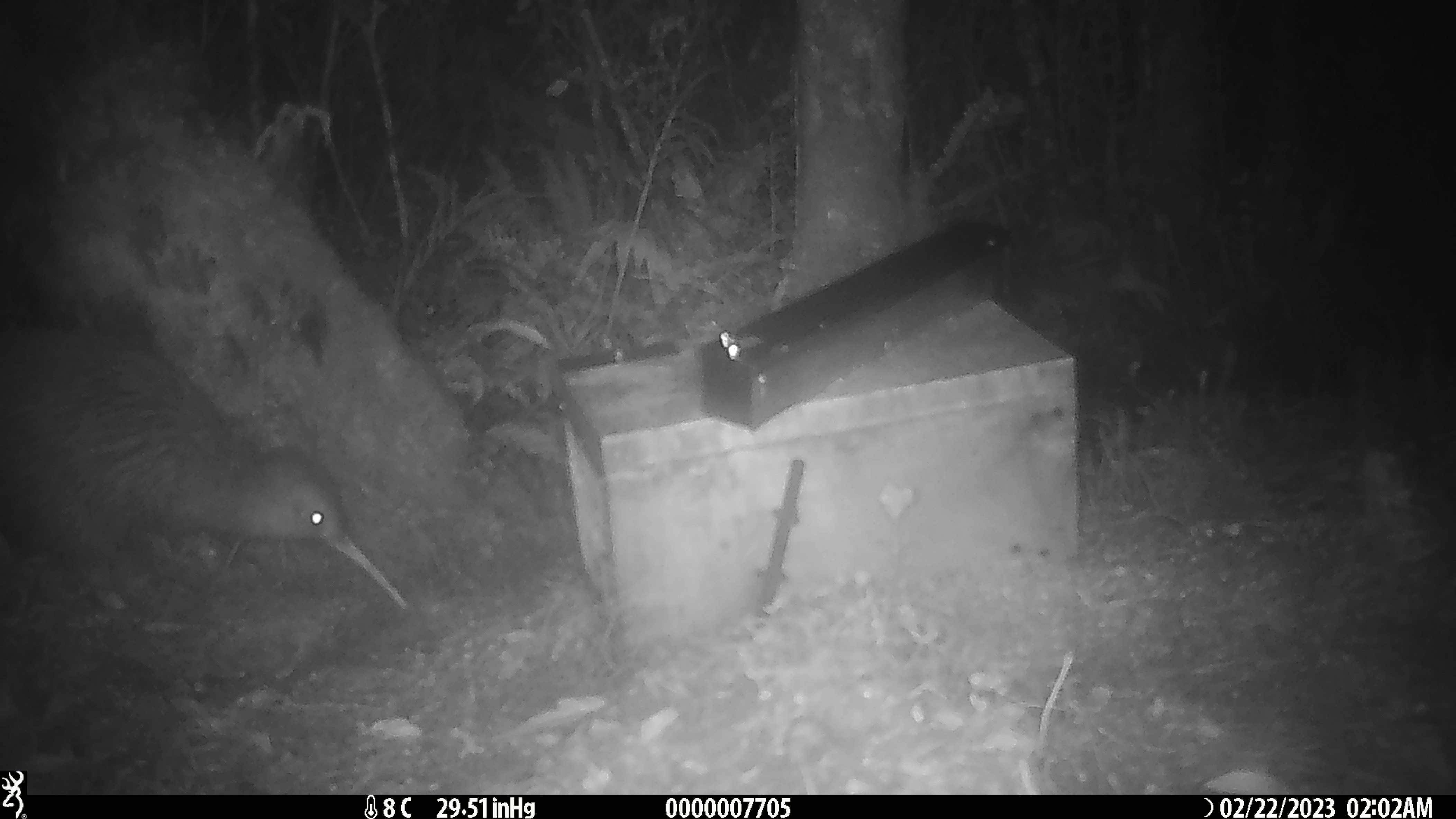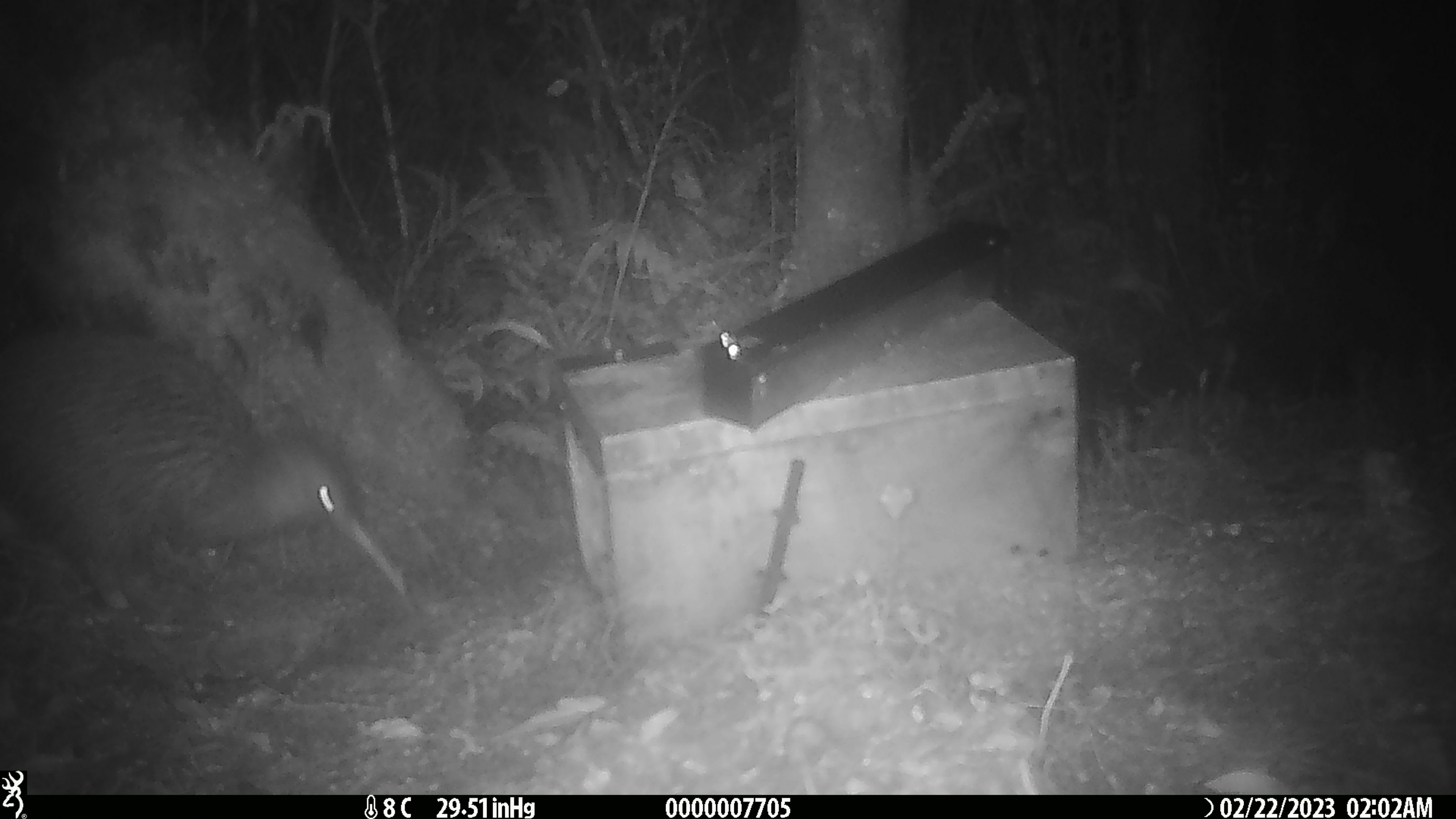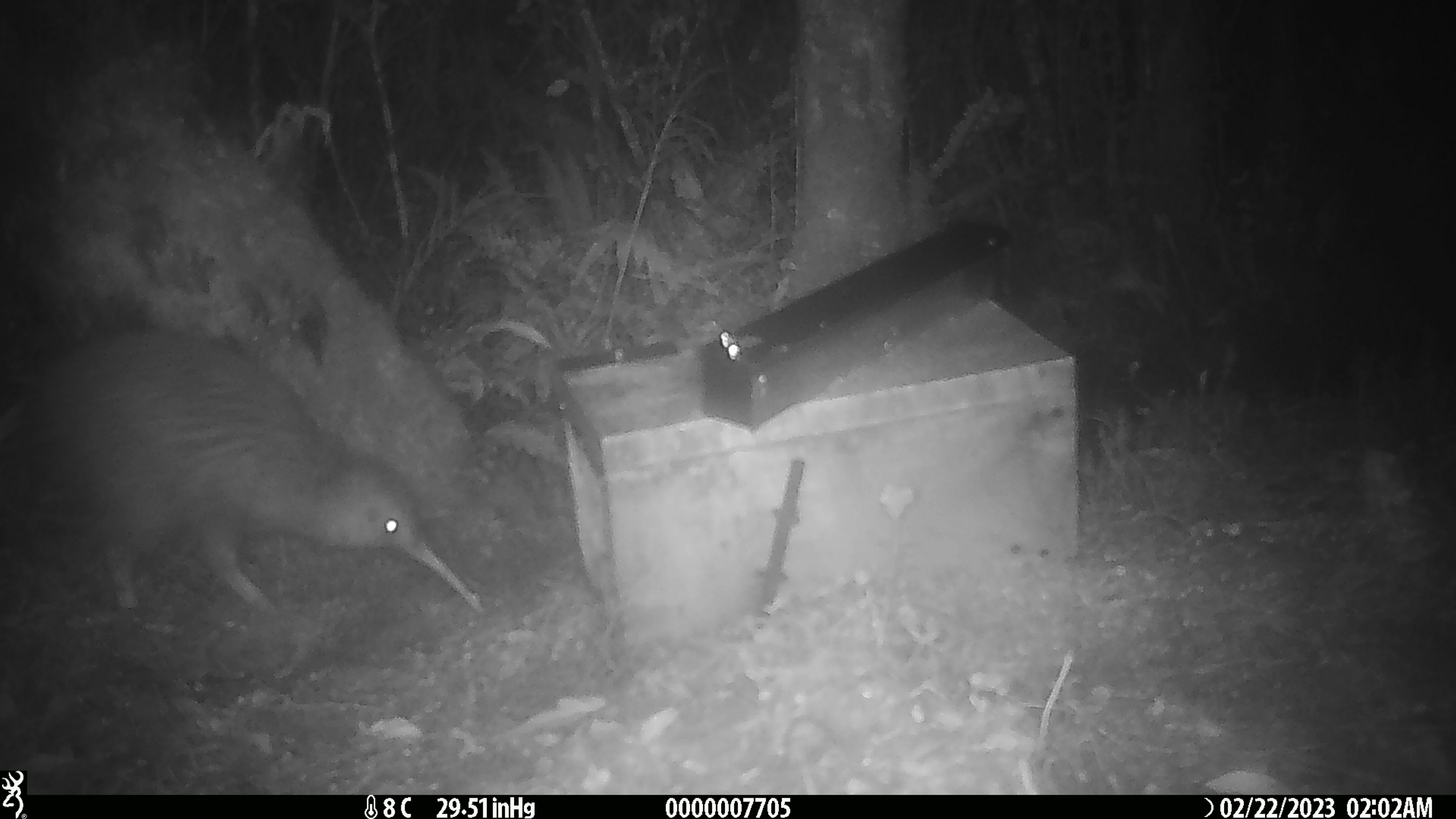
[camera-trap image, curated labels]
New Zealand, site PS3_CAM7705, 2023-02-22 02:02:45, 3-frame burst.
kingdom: Animalia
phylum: Chordata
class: Aves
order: Apterygiformes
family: Apterygidae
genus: Apteryx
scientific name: Apteryx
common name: kiwi